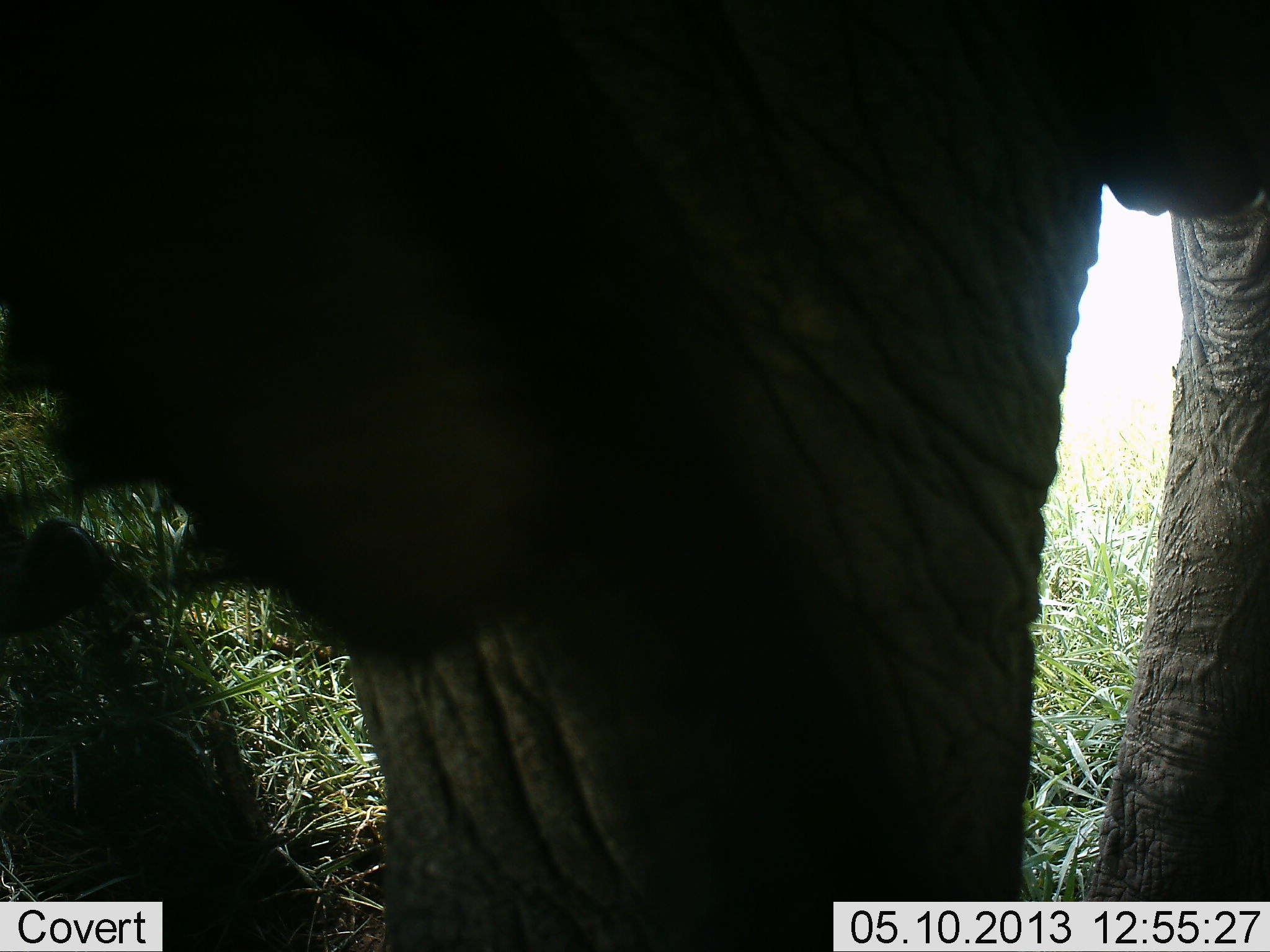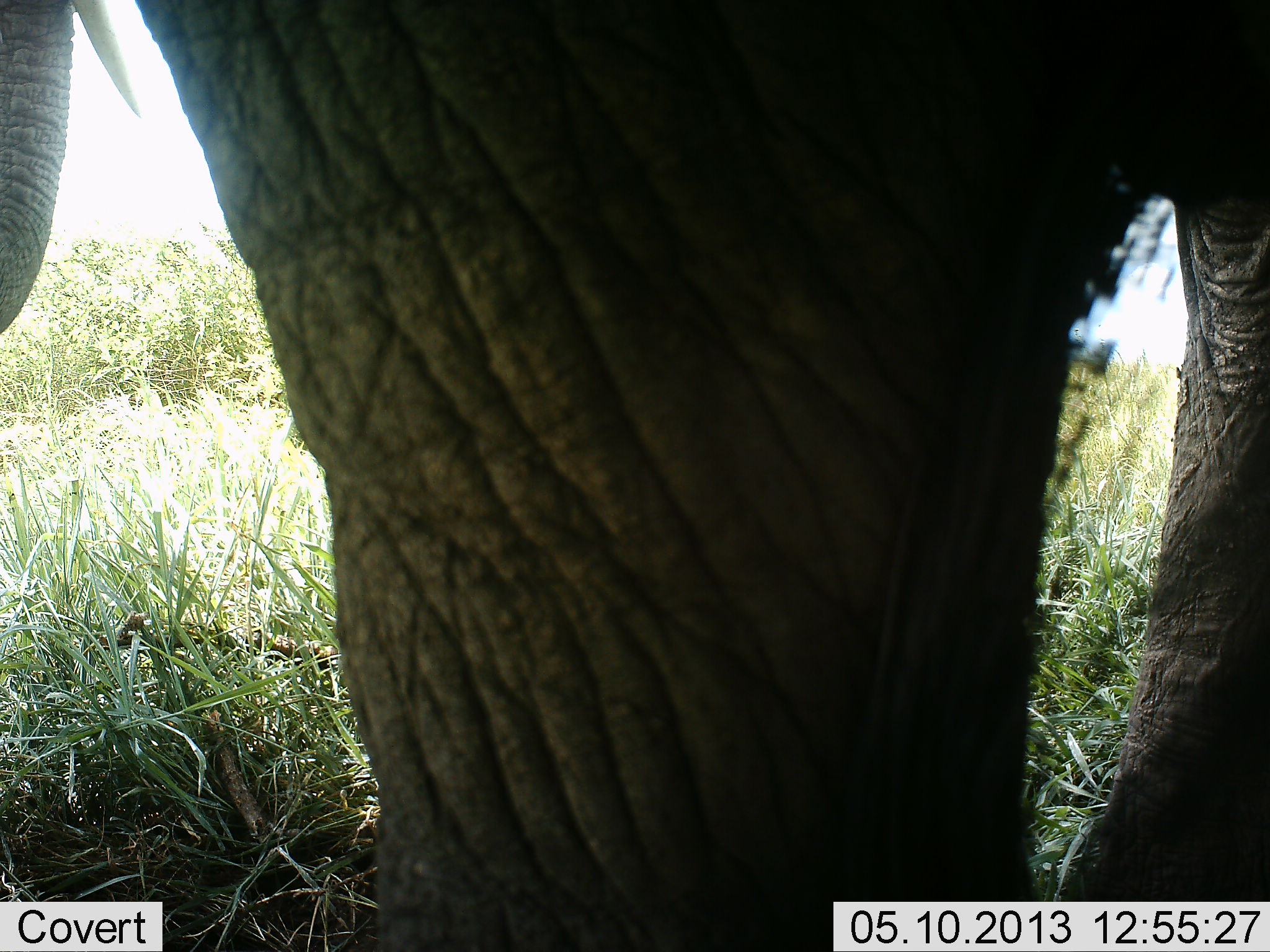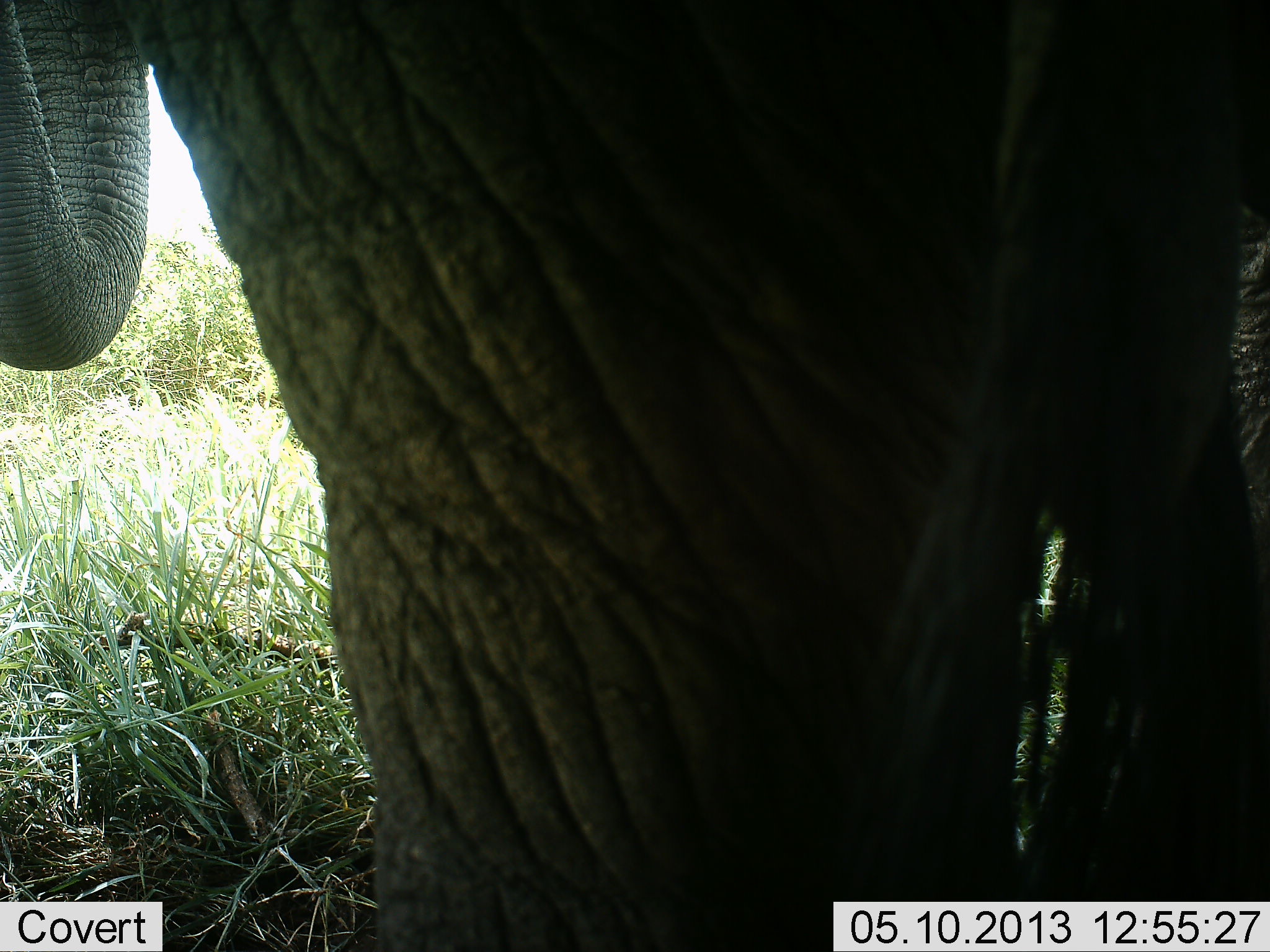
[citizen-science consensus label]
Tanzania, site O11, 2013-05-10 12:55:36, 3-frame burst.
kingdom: Animalia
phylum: Chordata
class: Mammalia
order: Proboscidea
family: Elephantidae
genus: Loxodonta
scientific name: Loxodonta africana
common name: african bush elephant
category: elephant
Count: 1.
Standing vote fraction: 70%.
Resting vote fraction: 5%.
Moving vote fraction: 20%.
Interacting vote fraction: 0%.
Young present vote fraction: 0%.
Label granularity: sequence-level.